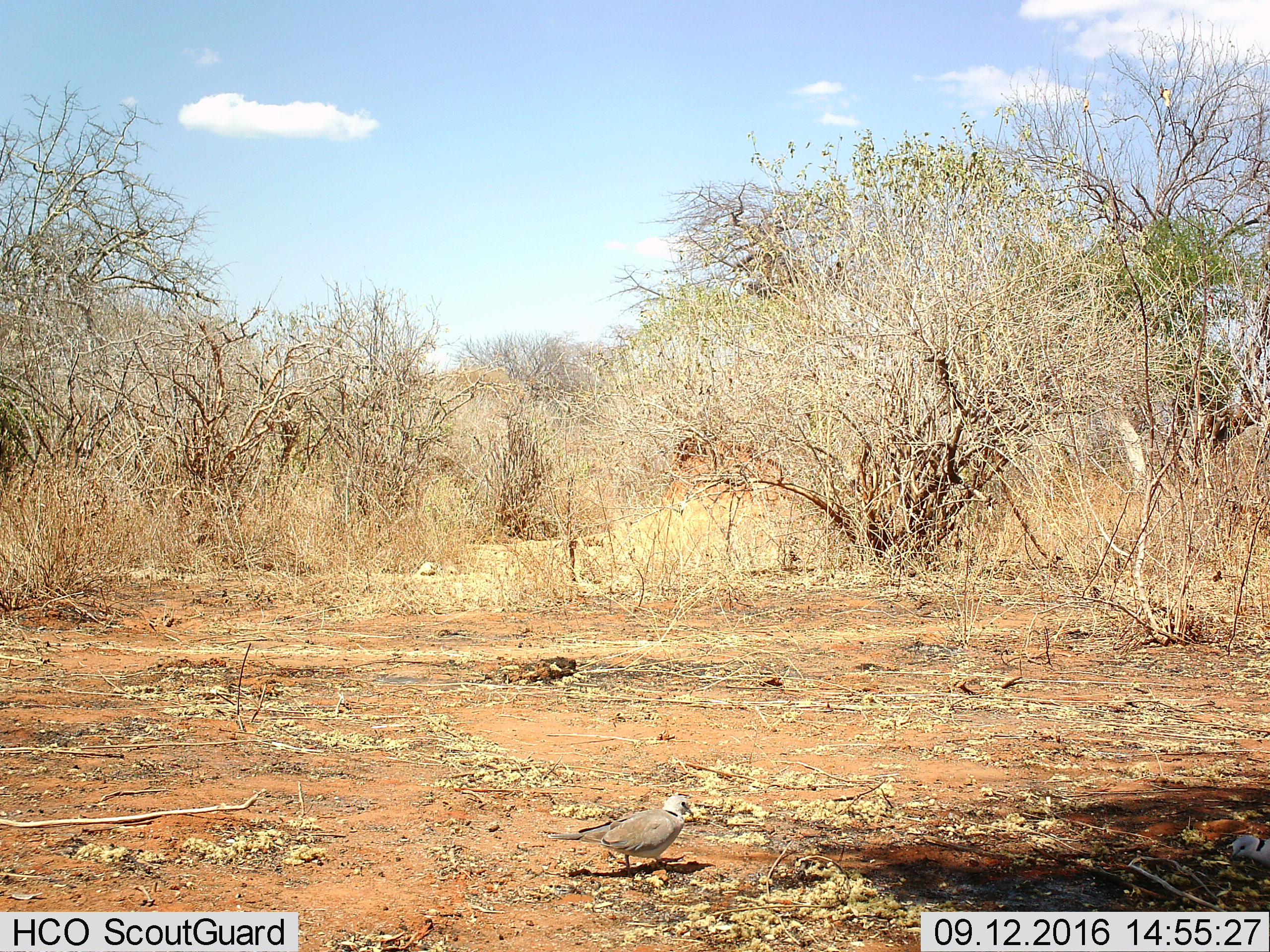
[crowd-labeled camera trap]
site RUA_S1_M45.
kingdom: Animalia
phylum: Chordata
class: Aves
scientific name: Aves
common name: bird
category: birdother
Birdother (bird) (Aves), count 2. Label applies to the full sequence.